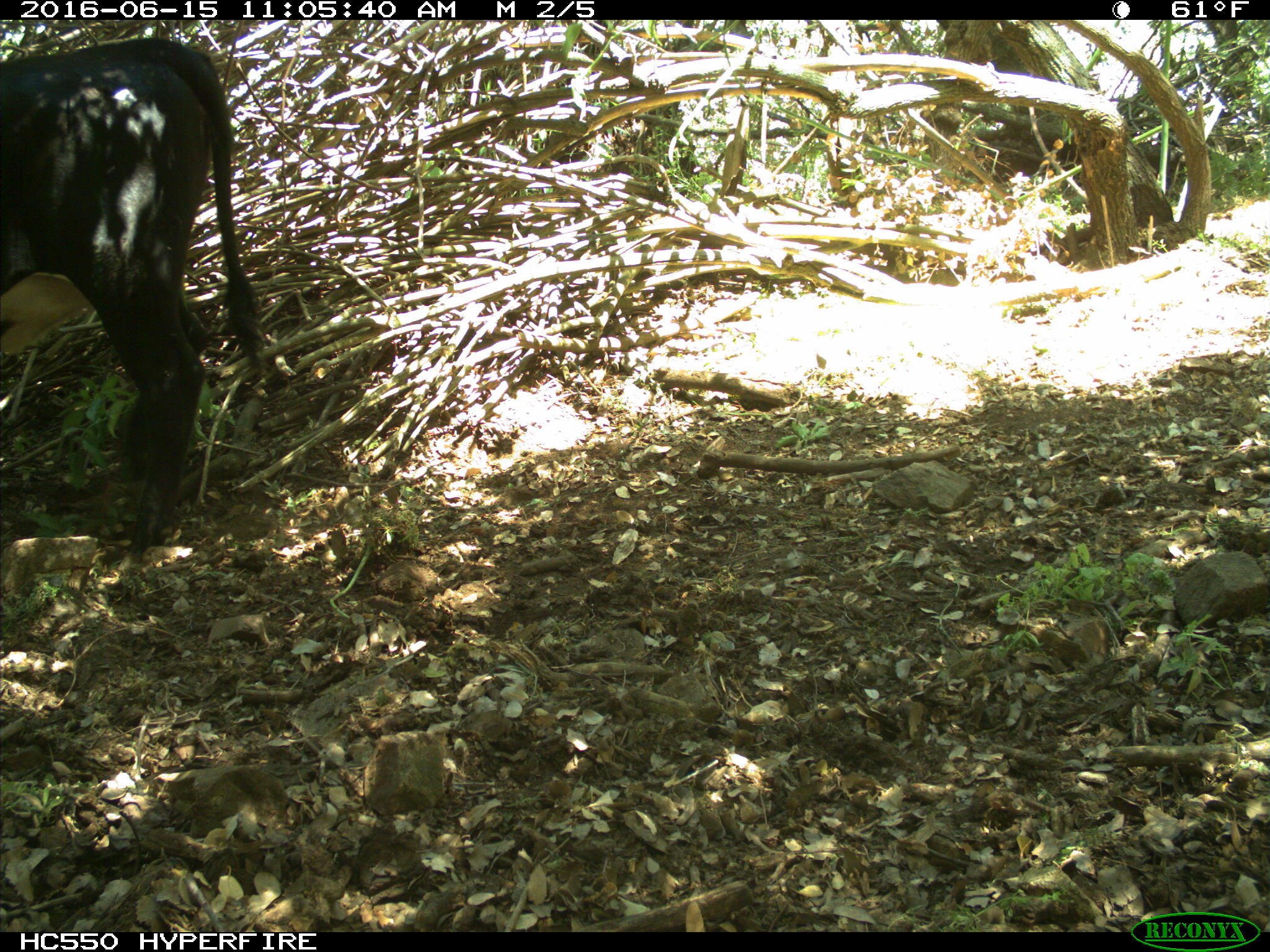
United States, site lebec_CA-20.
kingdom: Animalia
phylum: Chordata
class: Mammalia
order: Artiodactyla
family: Bovidae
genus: Bos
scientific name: Bos taurus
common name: domestic cow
Bos taurus (domestic cow).